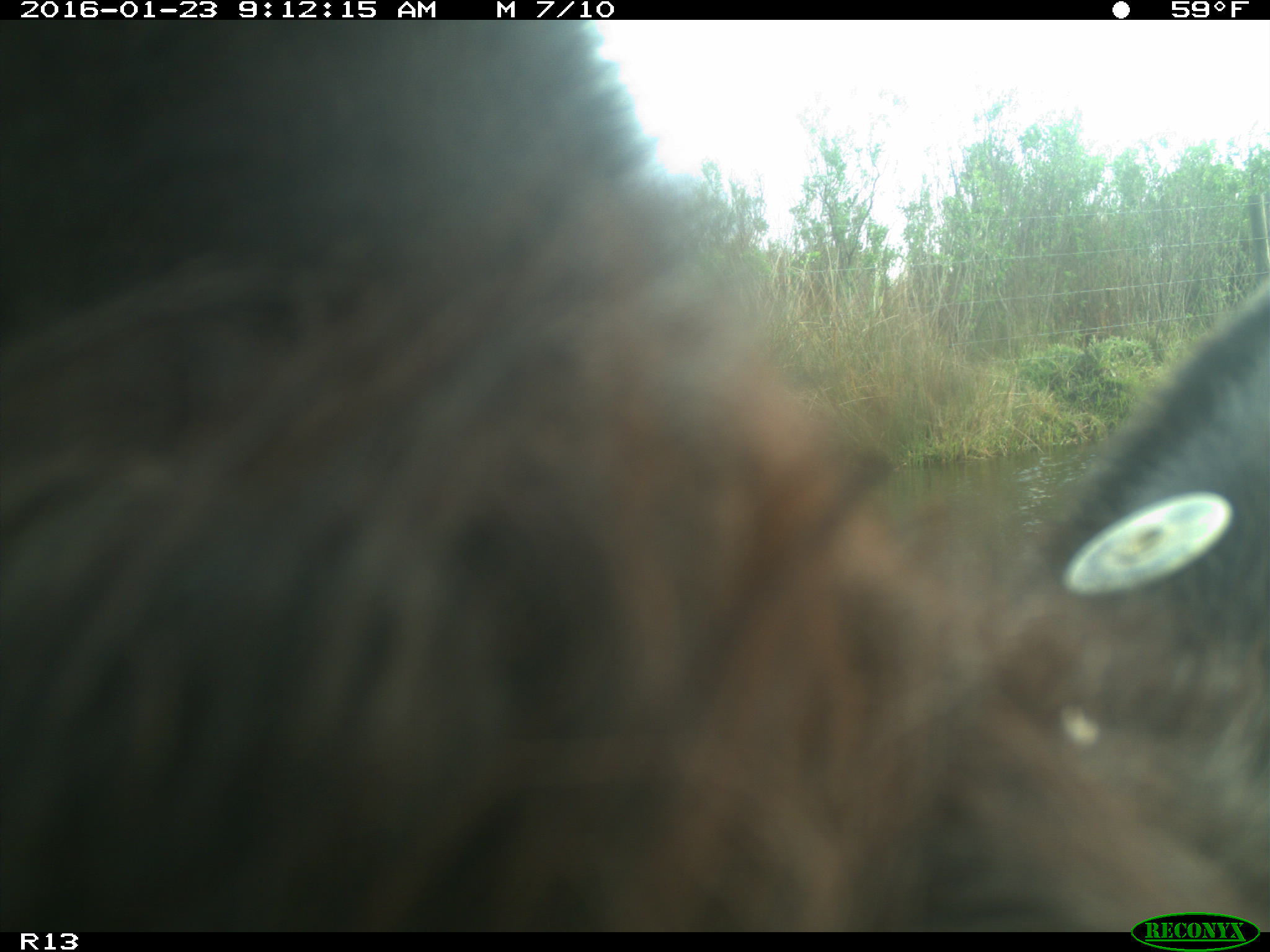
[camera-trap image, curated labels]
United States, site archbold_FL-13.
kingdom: Animalia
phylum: Chordata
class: Mammalia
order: Artiodactyla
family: Bovidae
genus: Bos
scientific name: Bos taurus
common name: domestic cow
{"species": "Bos taurus (domestic cow)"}